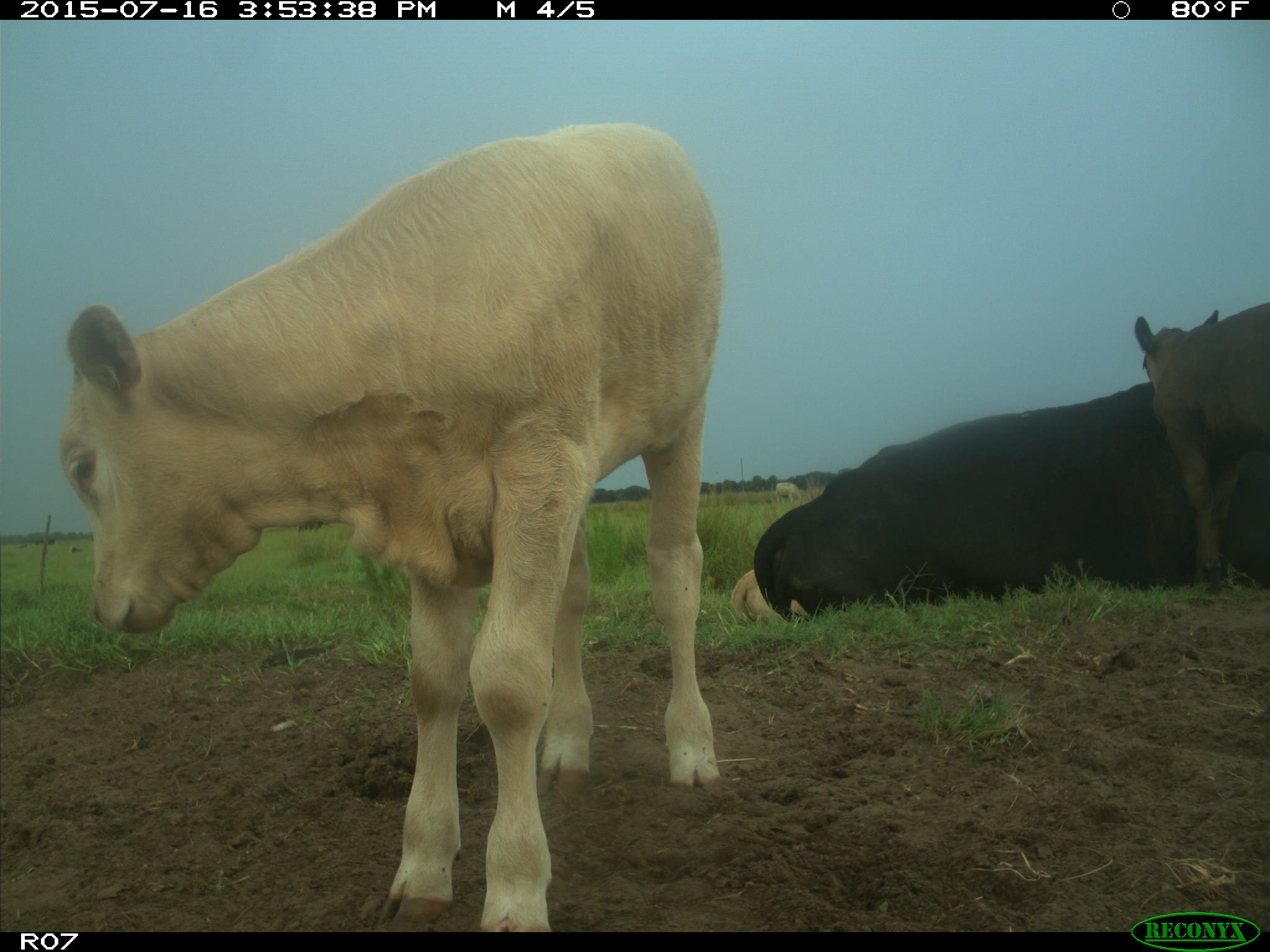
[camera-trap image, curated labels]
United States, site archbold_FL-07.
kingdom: Animalia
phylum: Chordata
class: Mammalia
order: Artiodactyla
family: Bovidae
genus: Bos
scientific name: Bos taurus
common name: domestic cow